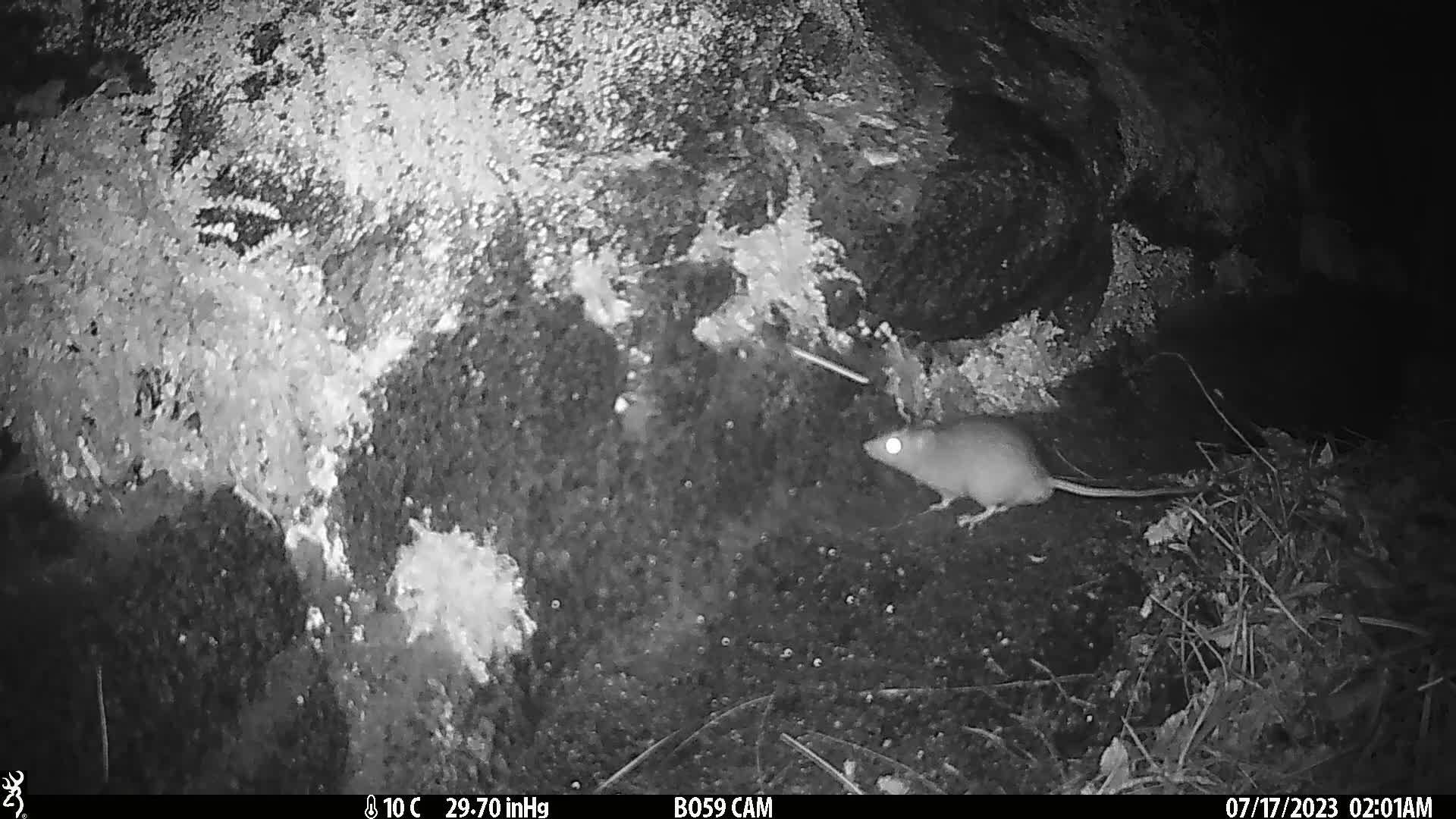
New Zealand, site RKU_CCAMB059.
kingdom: Animalia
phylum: Chordata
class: Mammalia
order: Rodentia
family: Muridae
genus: Rattus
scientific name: Rattus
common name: rat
Rat (Rattus).